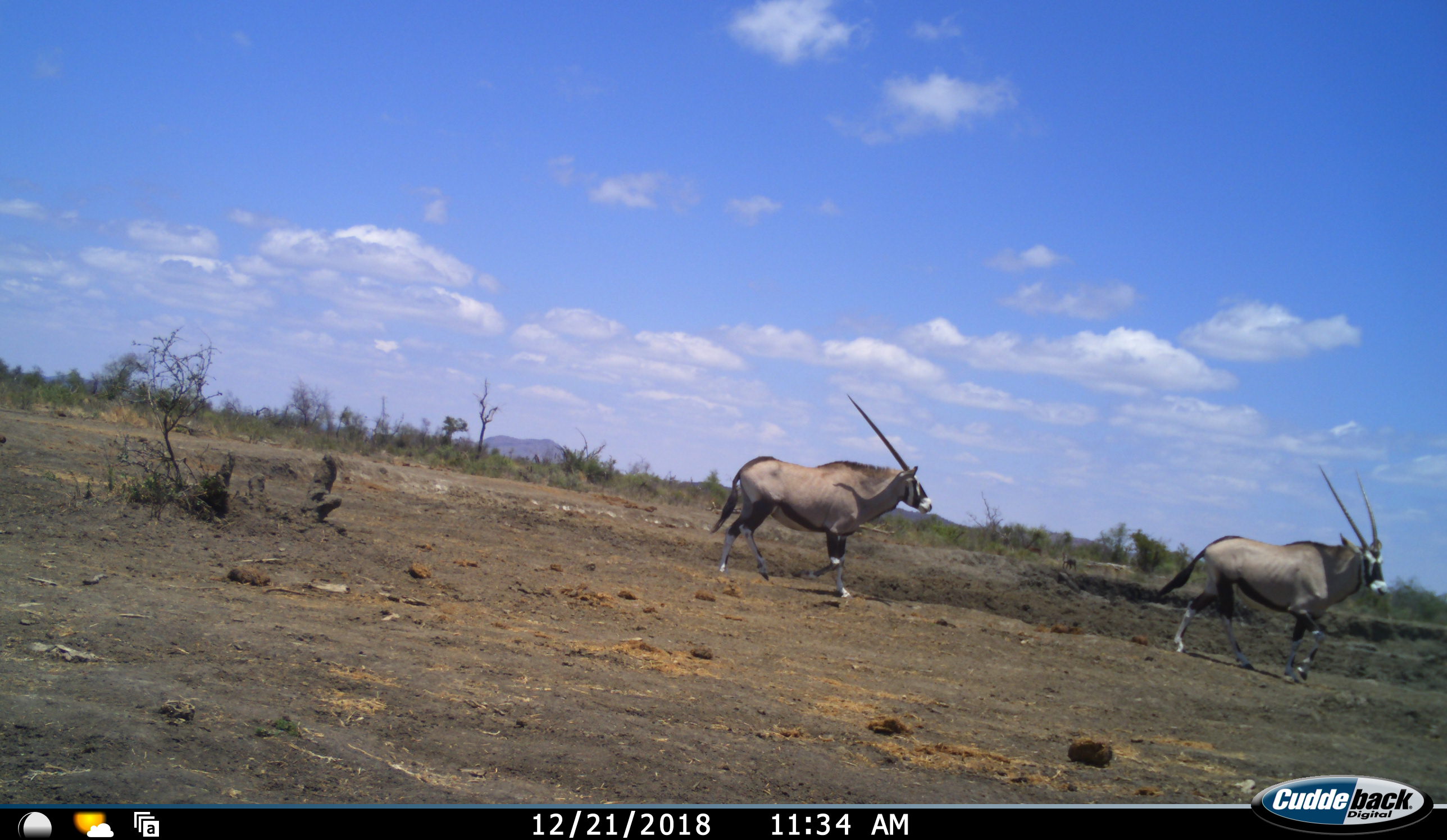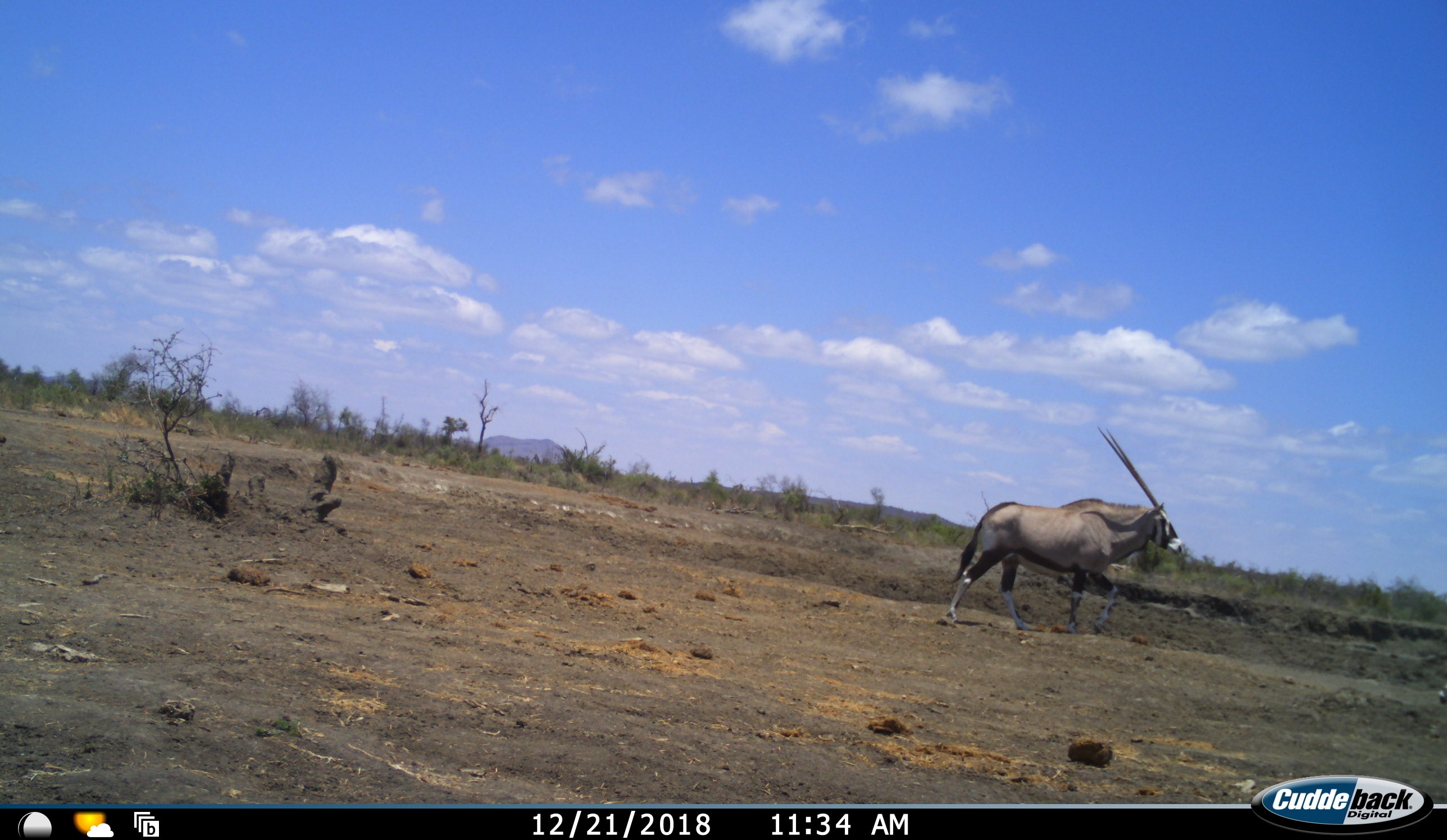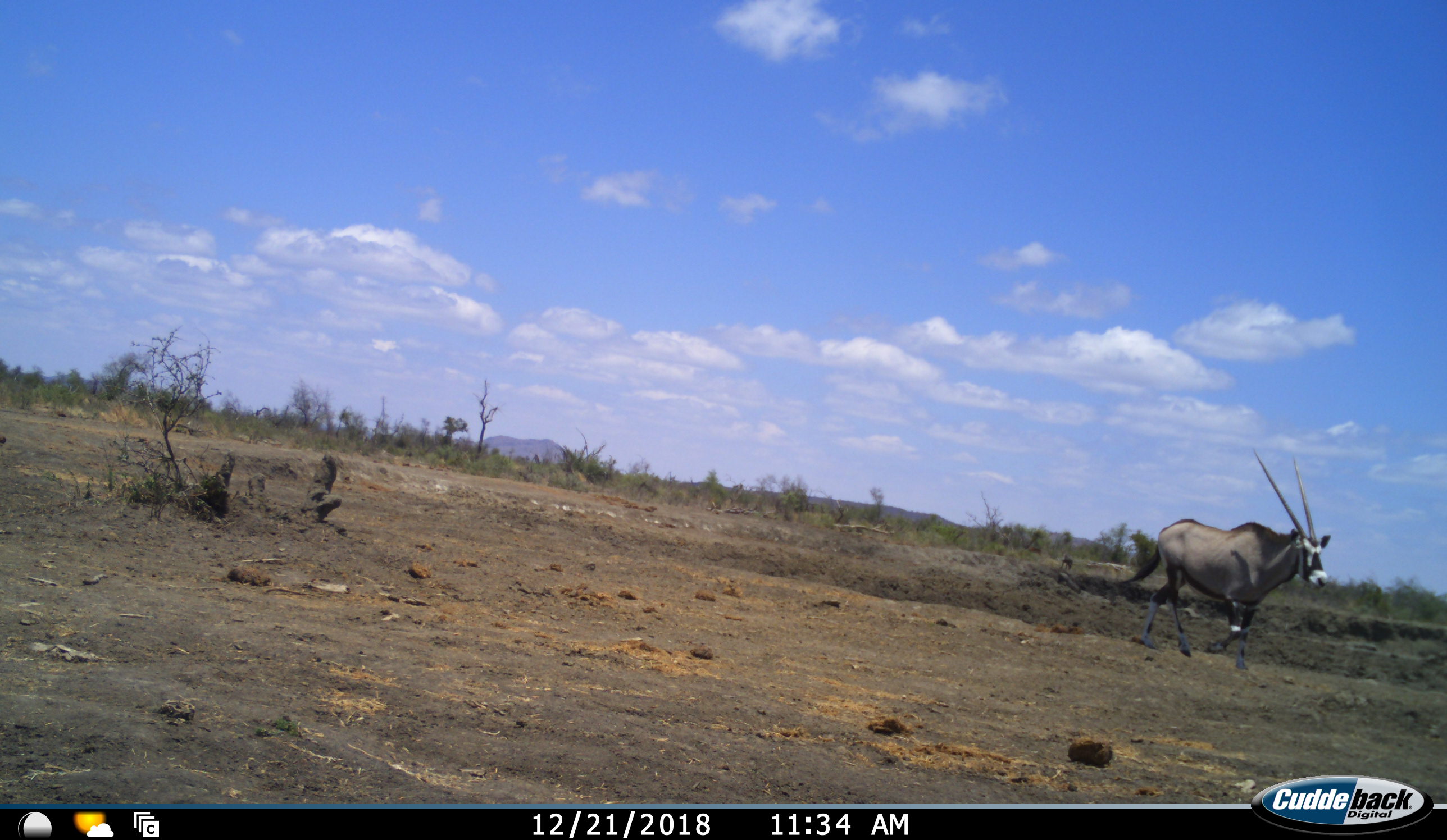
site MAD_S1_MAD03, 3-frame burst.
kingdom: Animalia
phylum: Chordata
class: Mammalia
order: Artiodactyla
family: Bovidae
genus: Oryx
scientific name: Oryx gazella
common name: gemsbok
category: oryx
Oryx (gemsbok) (Oryx gazella), count 2. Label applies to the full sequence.